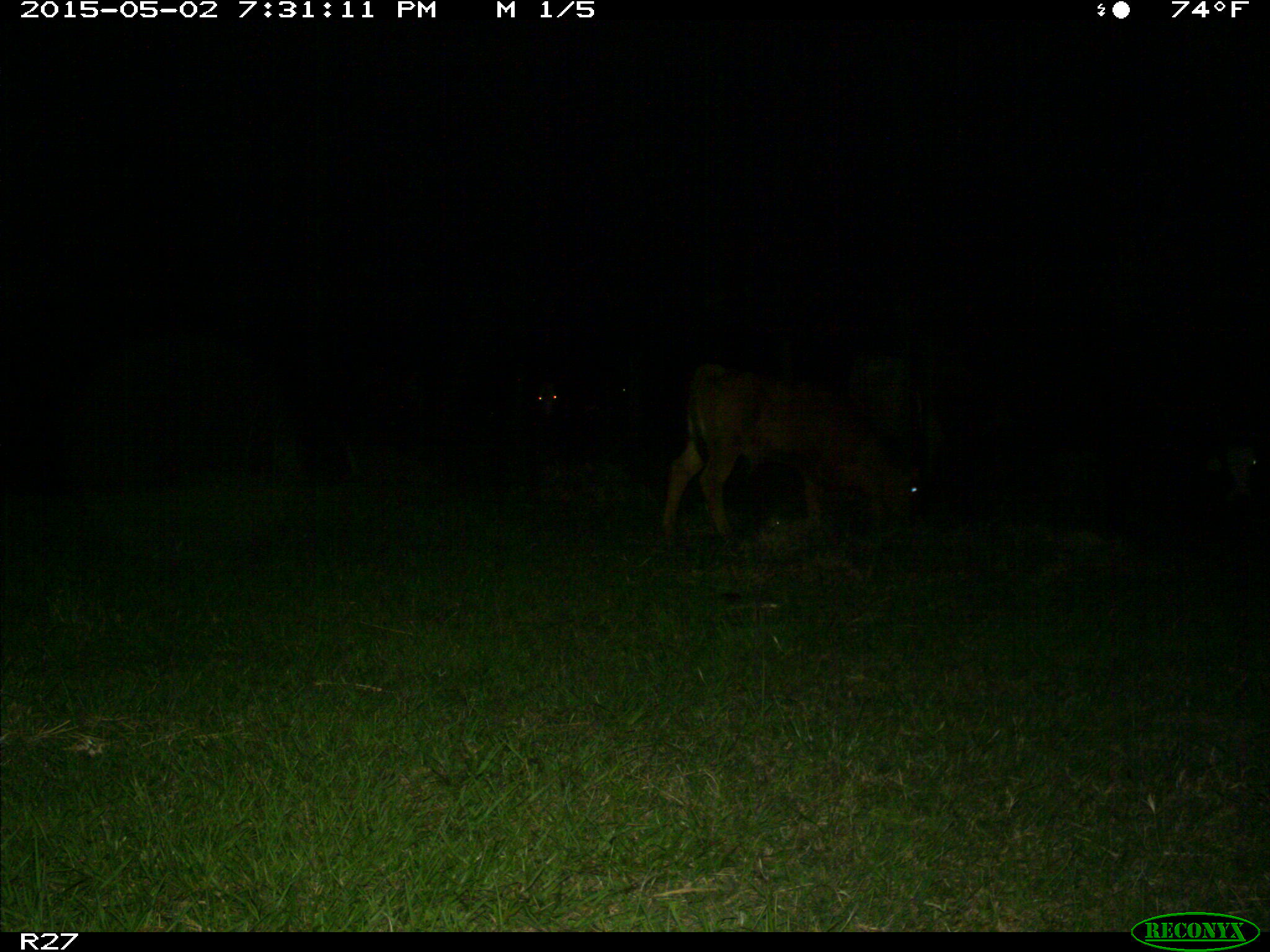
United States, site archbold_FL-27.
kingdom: Animalia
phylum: Chordata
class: Mammalia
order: Artiodactyla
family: Bovidae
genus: Bos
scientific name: Bos taurus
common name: domestic cow